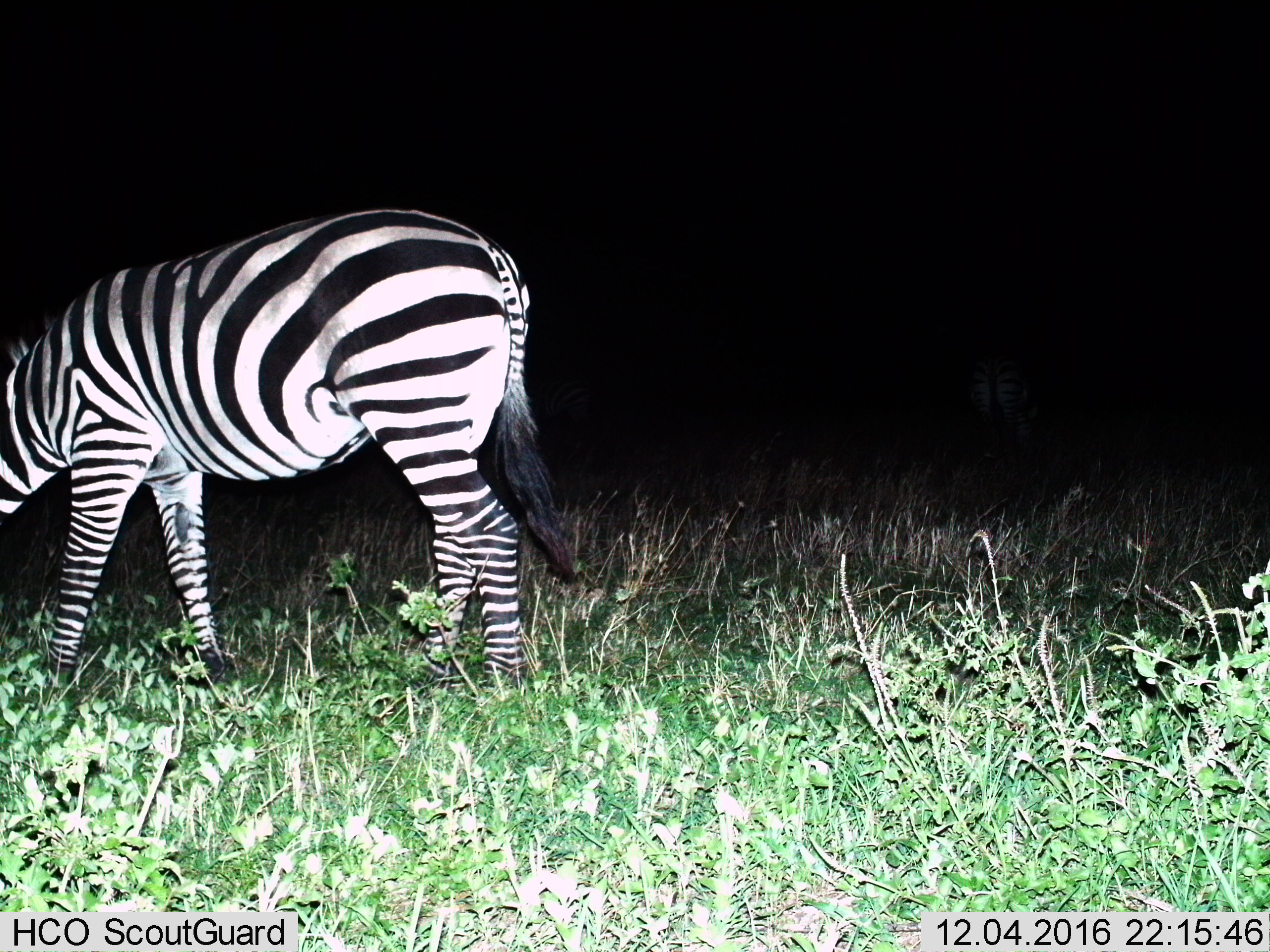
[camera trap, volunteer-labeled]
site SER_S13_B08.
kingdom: Animalia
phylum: Chordata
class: Mammalia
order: Perissodactyla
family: Equidae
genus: Equus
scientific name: Equus quagga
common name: plains zebra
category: zebraplains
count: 1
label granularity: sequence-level